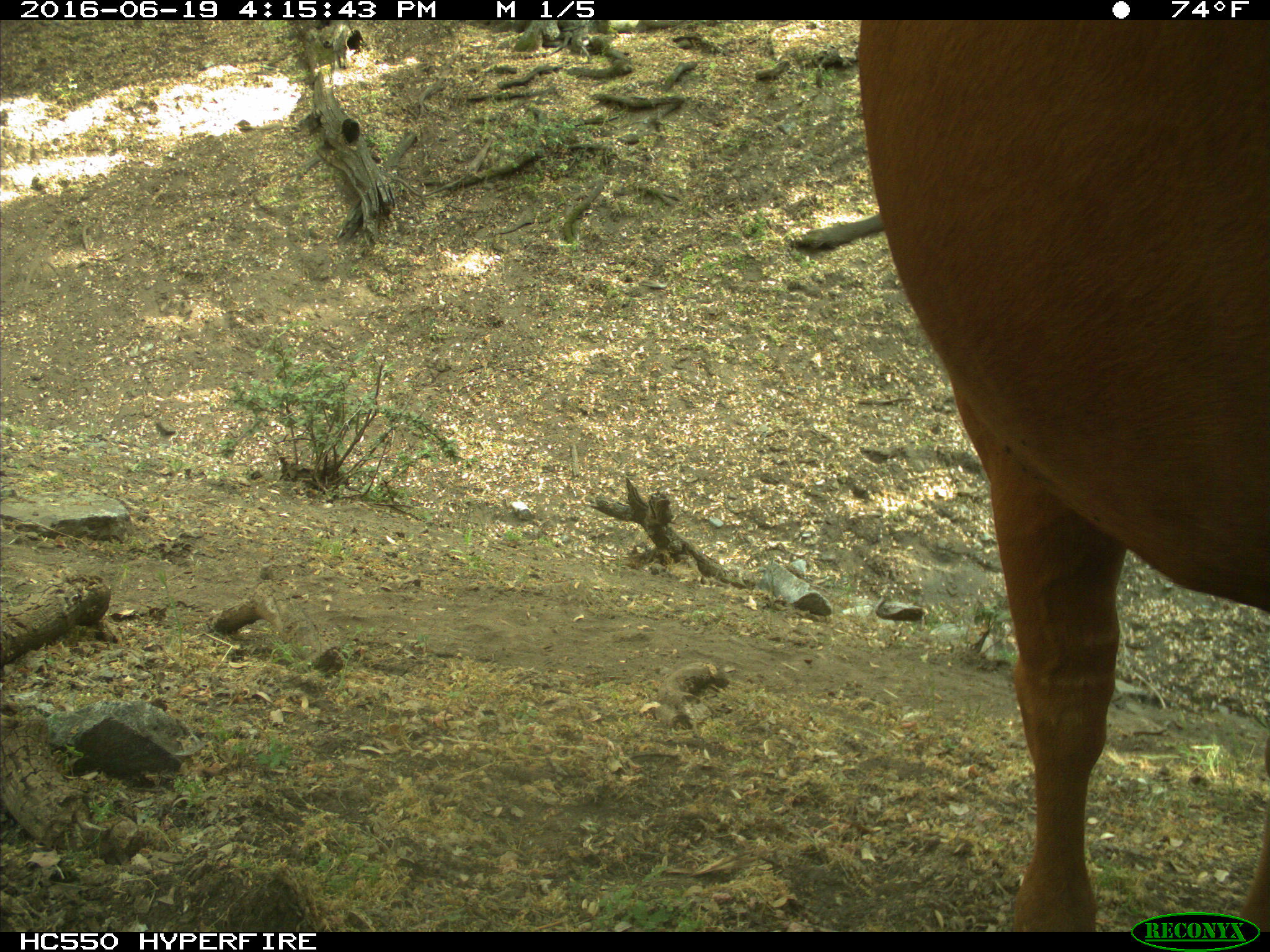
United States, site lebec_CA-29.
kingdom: Animalia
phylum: Chordata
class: Mammalia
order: Artiodactyla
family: Bovidae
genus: Bos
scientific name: Bos taurus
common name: domestic cow